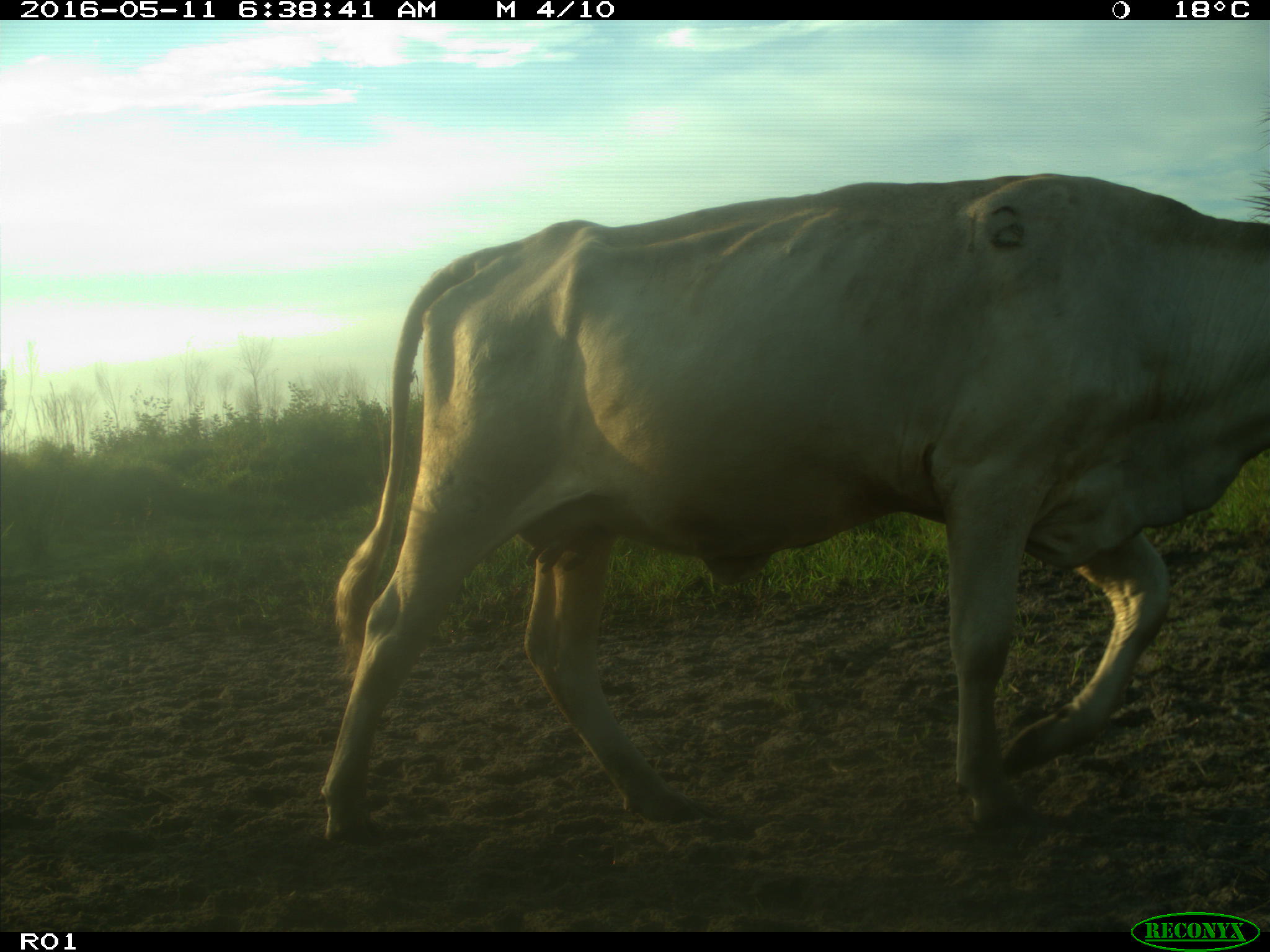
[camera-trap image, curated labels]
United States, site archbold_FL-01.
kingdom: Animalia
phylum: Chordata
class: Mammalia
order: Artiodactyla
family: Bovidae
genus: Bos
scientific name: Bos taurus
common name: domestic cow